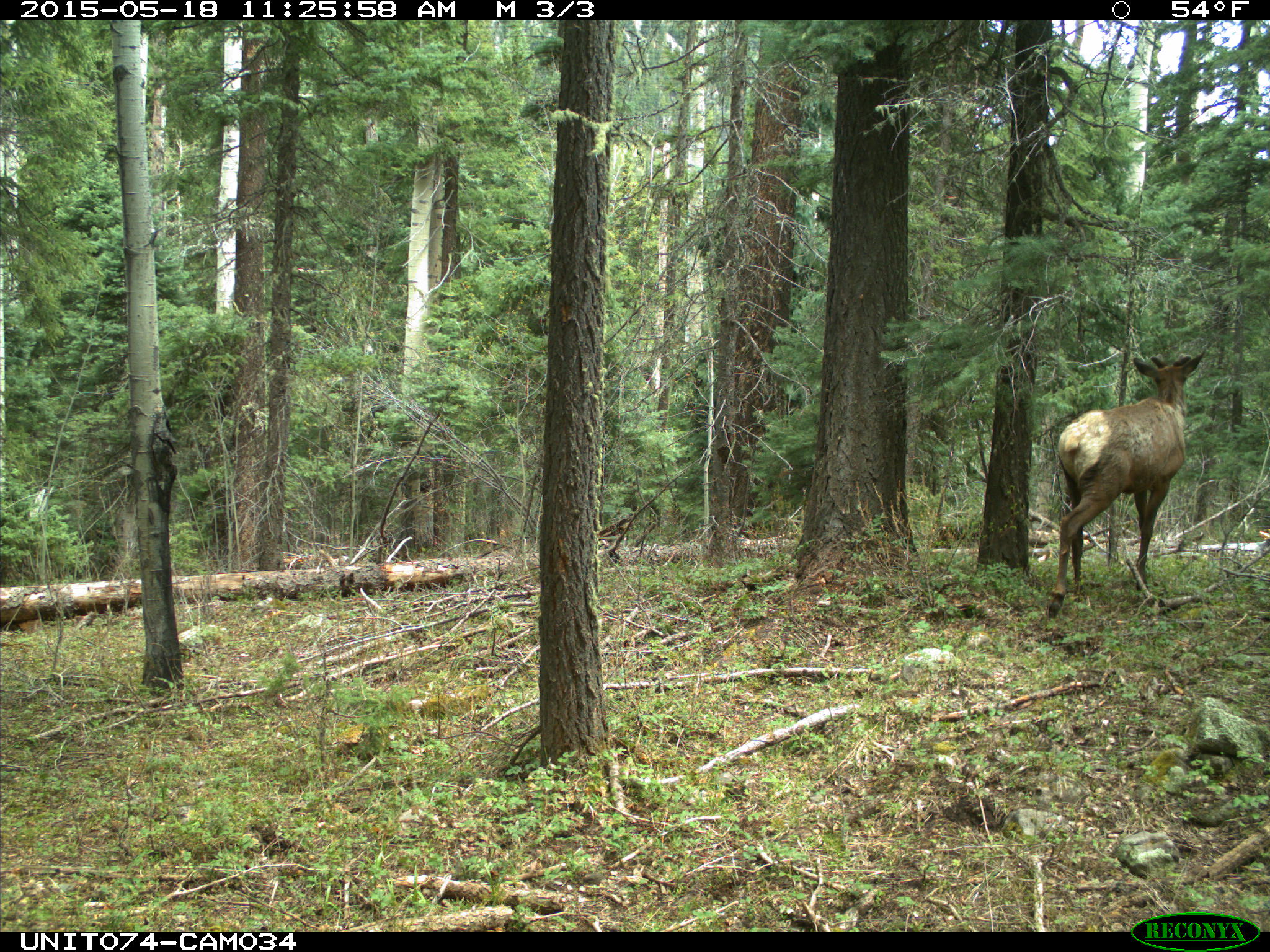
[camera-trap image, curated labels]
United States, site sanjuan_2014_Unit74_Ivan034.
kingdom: Animalia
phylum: Chordata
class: Mammalia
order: Artiodactyla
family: Cervidae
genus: Cervus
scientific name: Cervus elaphus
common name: red deer